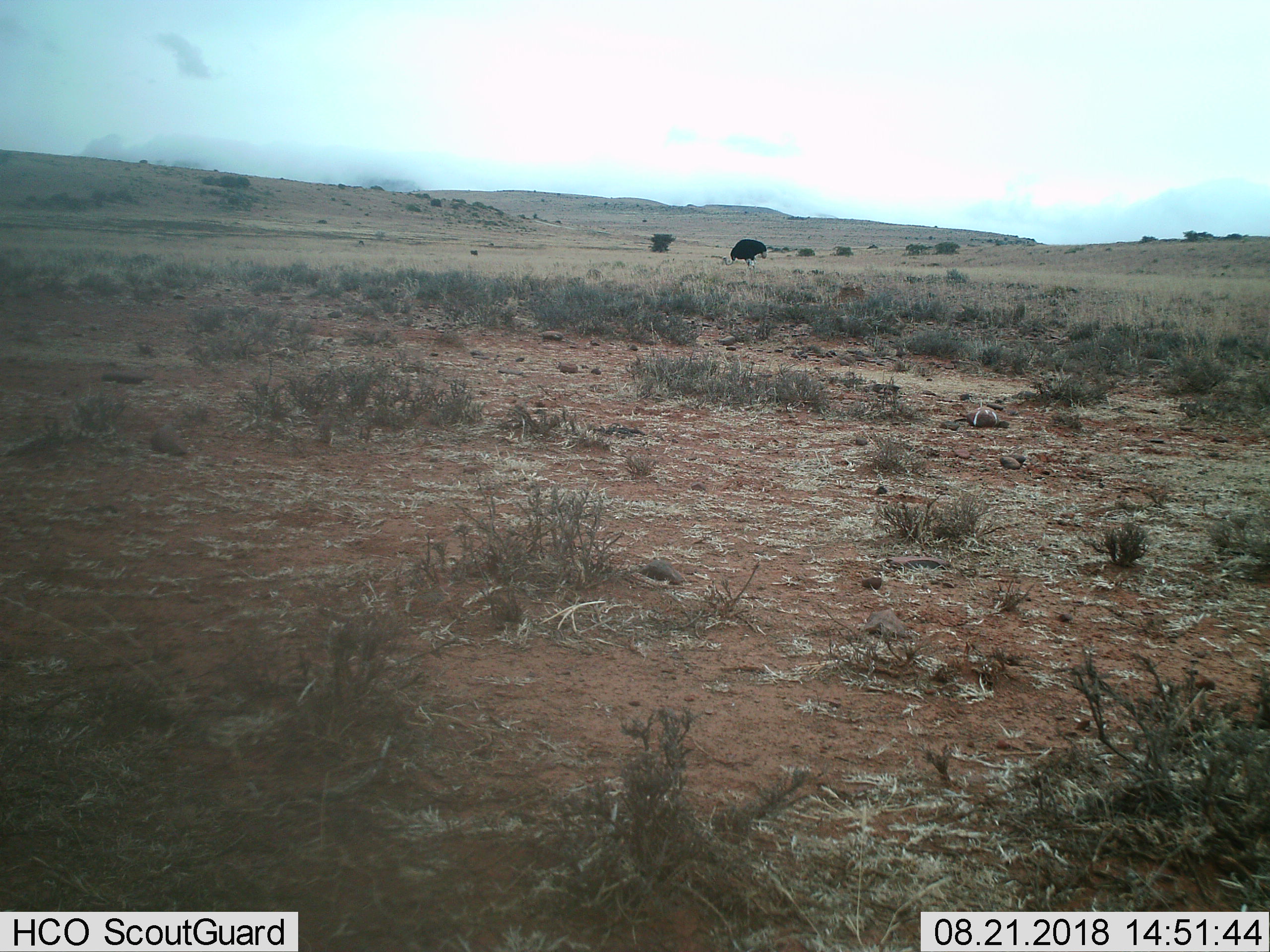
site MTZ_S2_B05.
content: unidentified animal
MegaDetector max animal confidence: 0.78